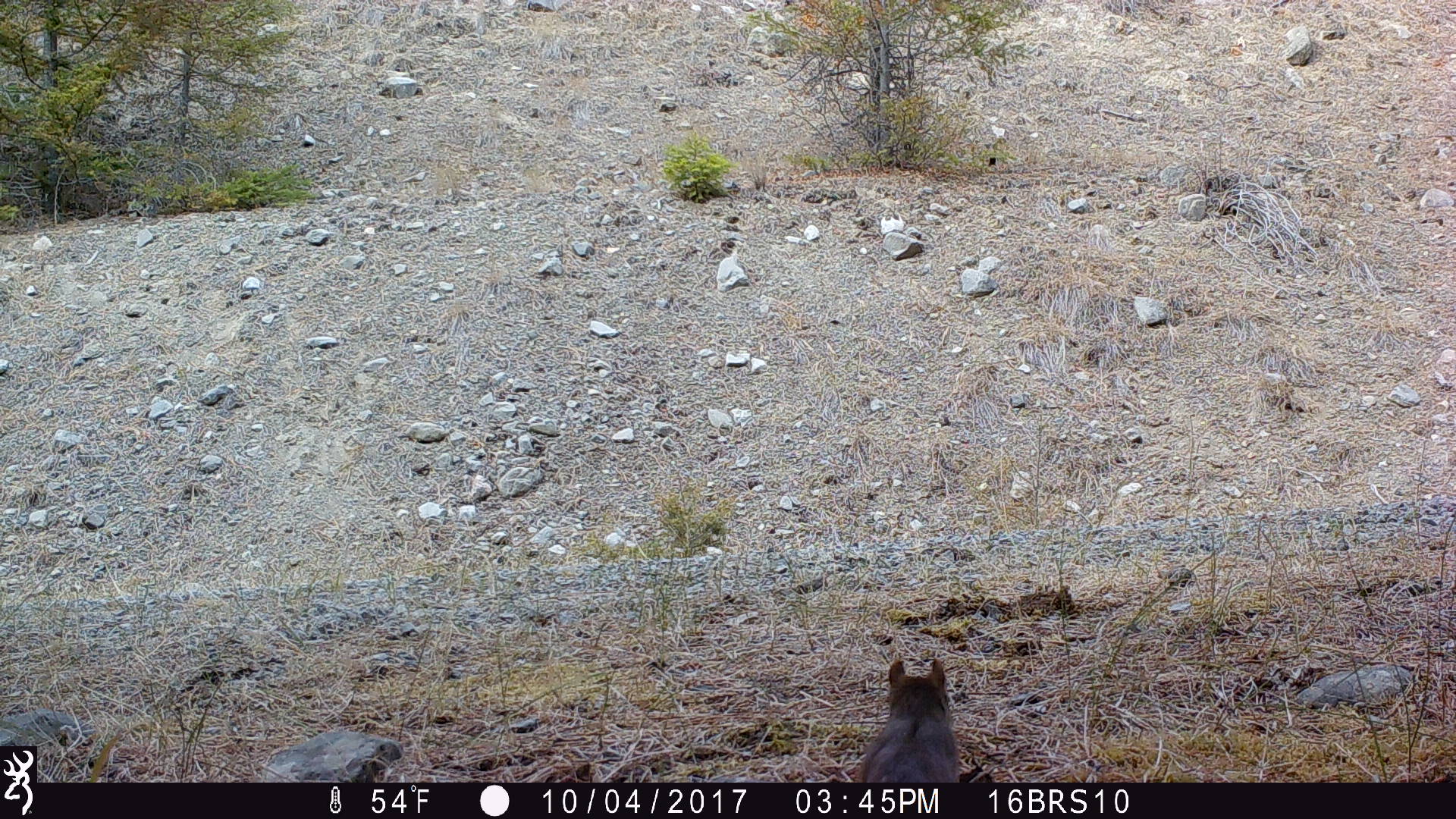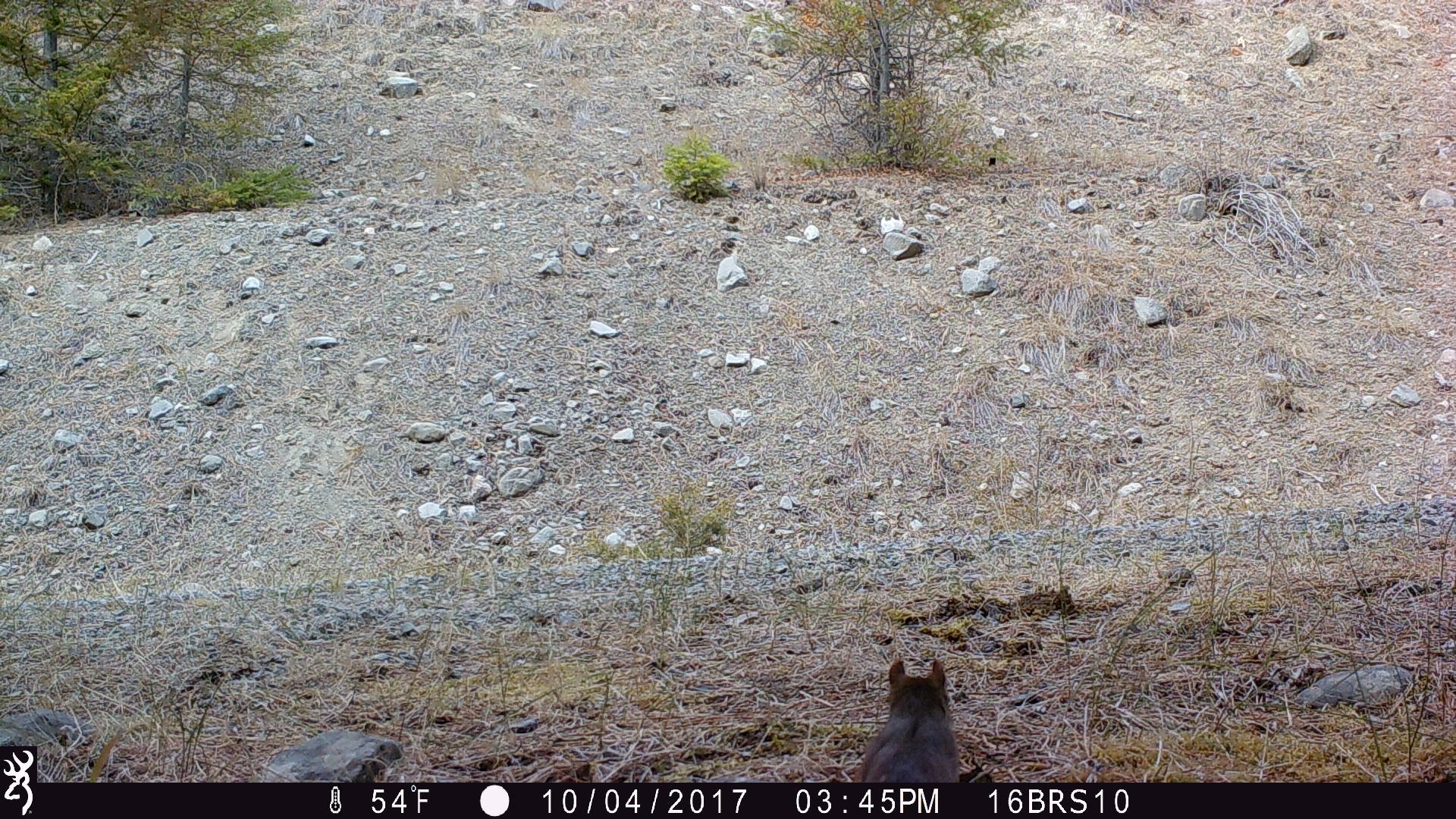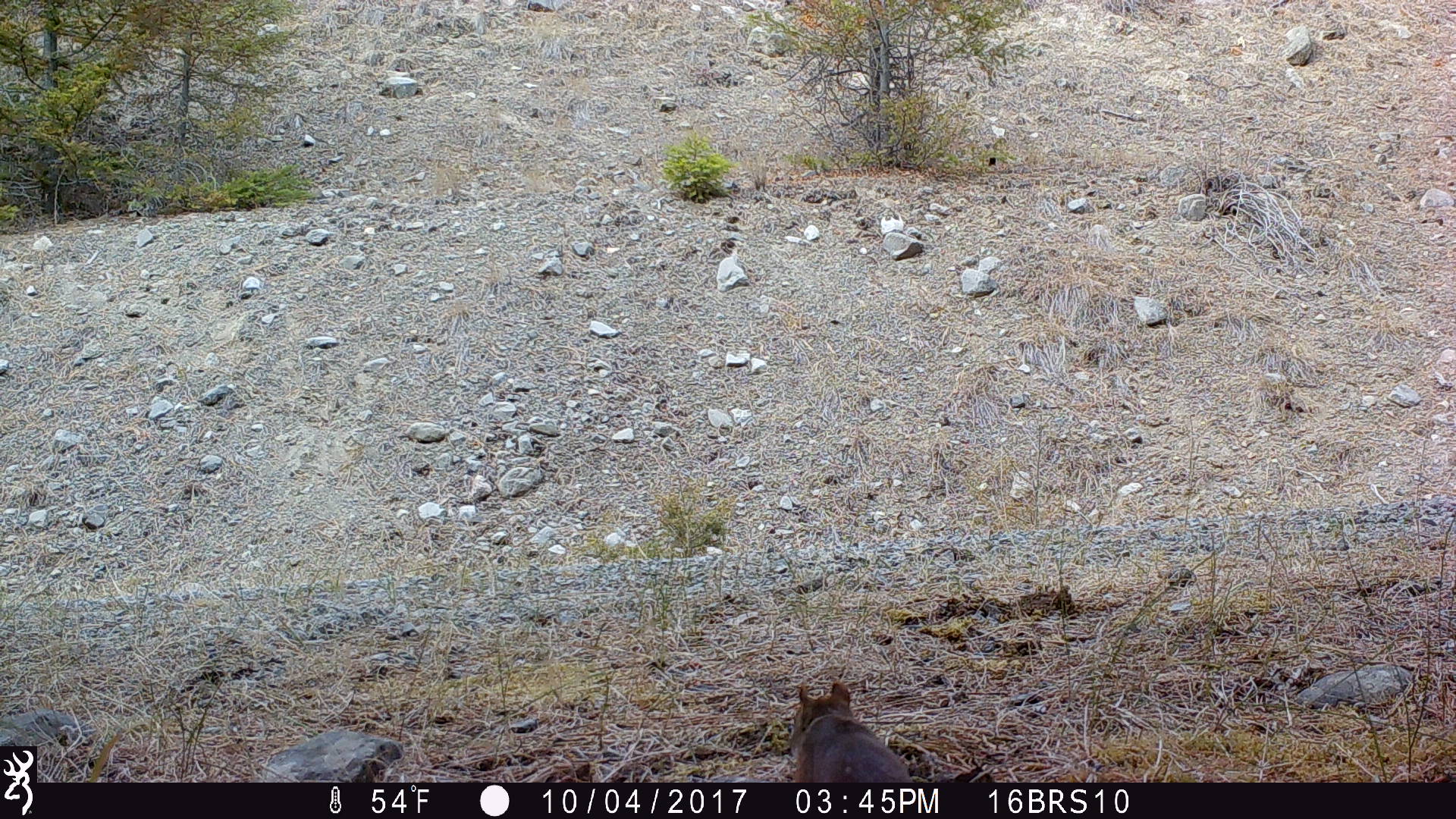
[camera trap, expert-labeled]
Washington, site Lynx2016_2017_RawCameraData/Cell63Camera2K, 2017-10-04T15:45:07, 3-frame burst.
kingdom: Animalia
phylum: Chordata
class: Mammalia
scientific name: Mammalia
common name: small mammal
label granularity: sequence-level